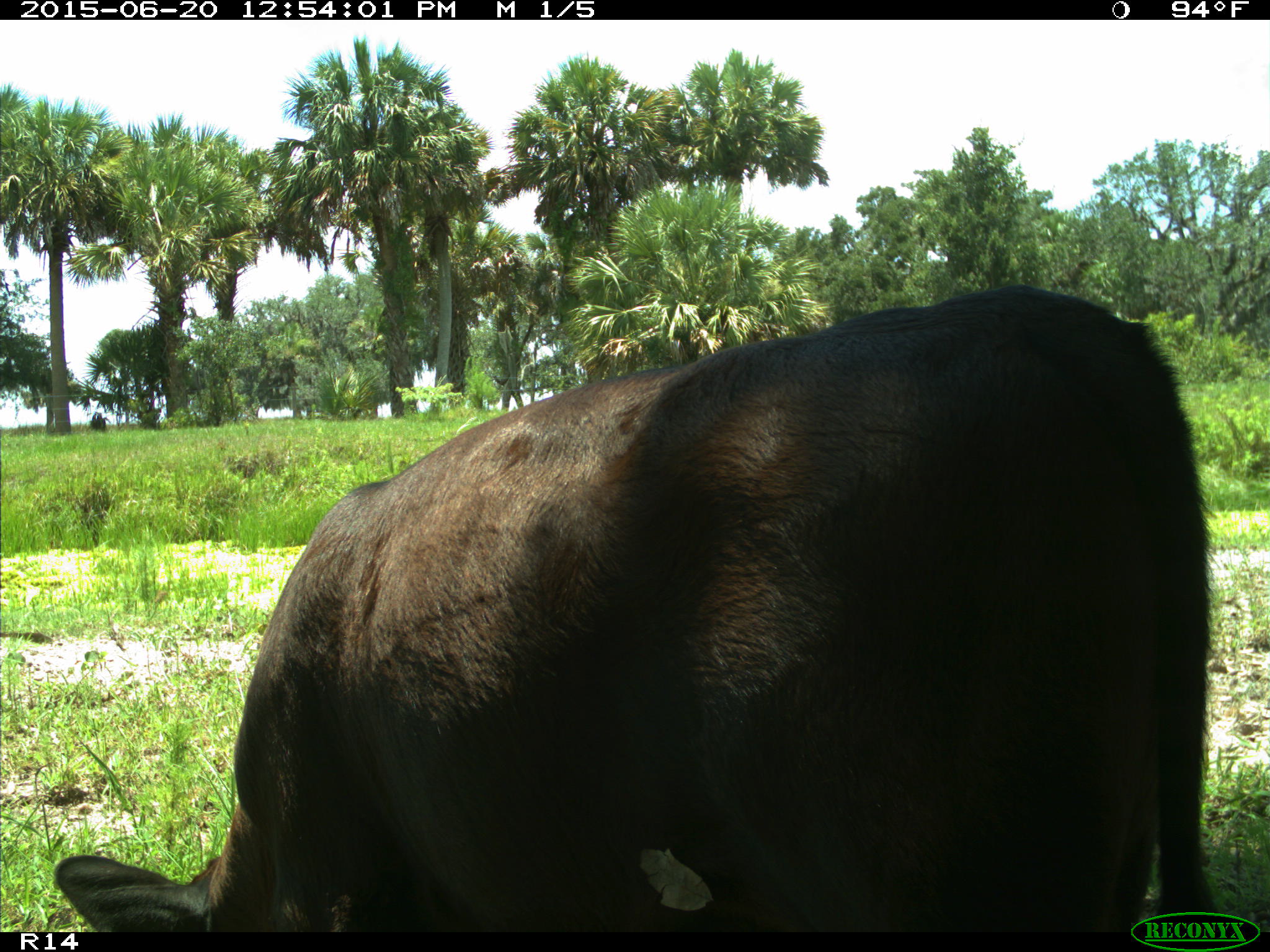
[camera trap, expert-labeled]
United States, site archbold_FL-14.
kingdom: Animalia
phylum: Chordata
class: Mammalia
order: Artiodactyla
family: Bovidae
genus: Bos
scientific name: Bos taurus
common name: domestic cow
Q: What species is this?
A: Bos taurus (domestic cow).